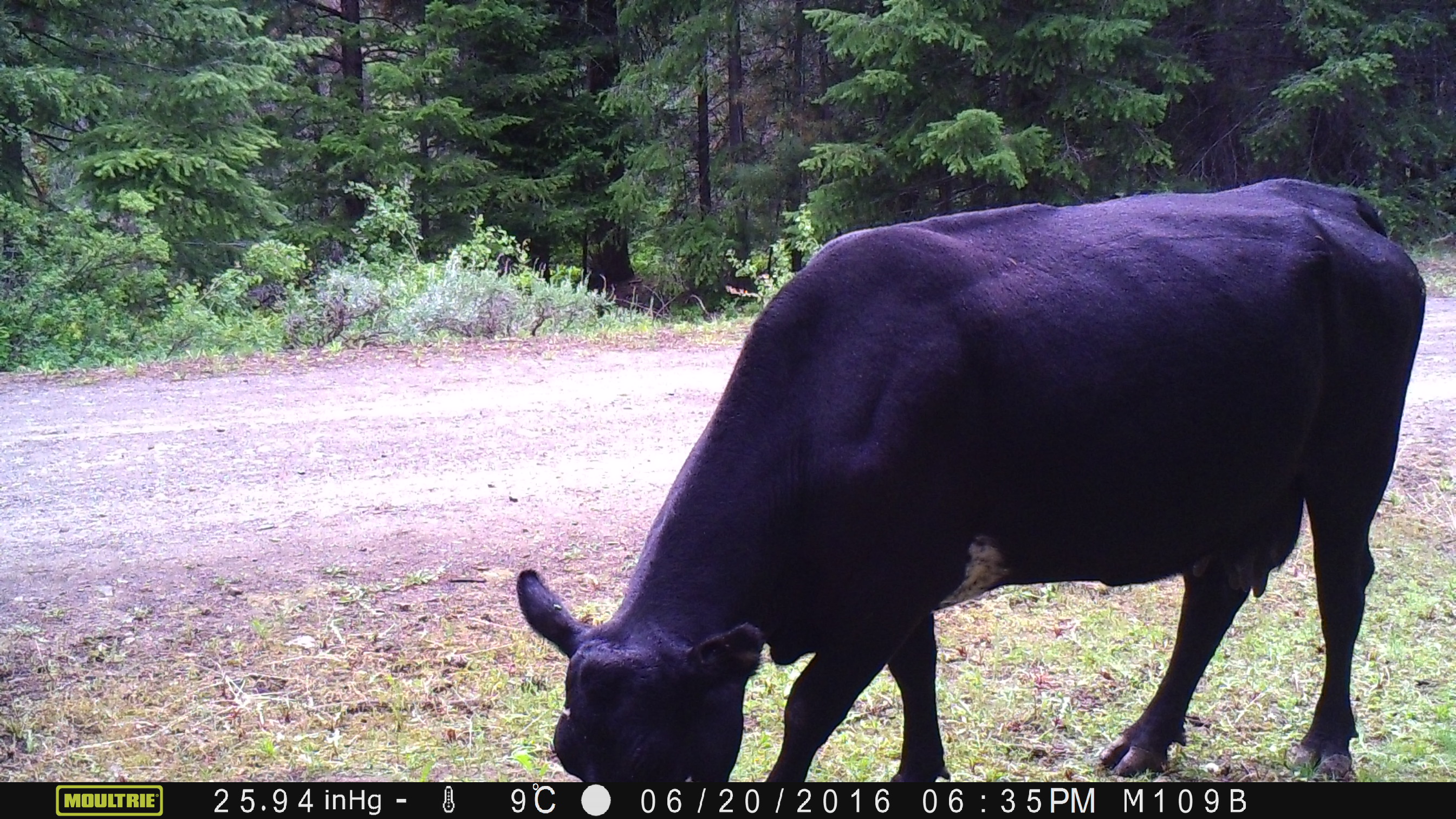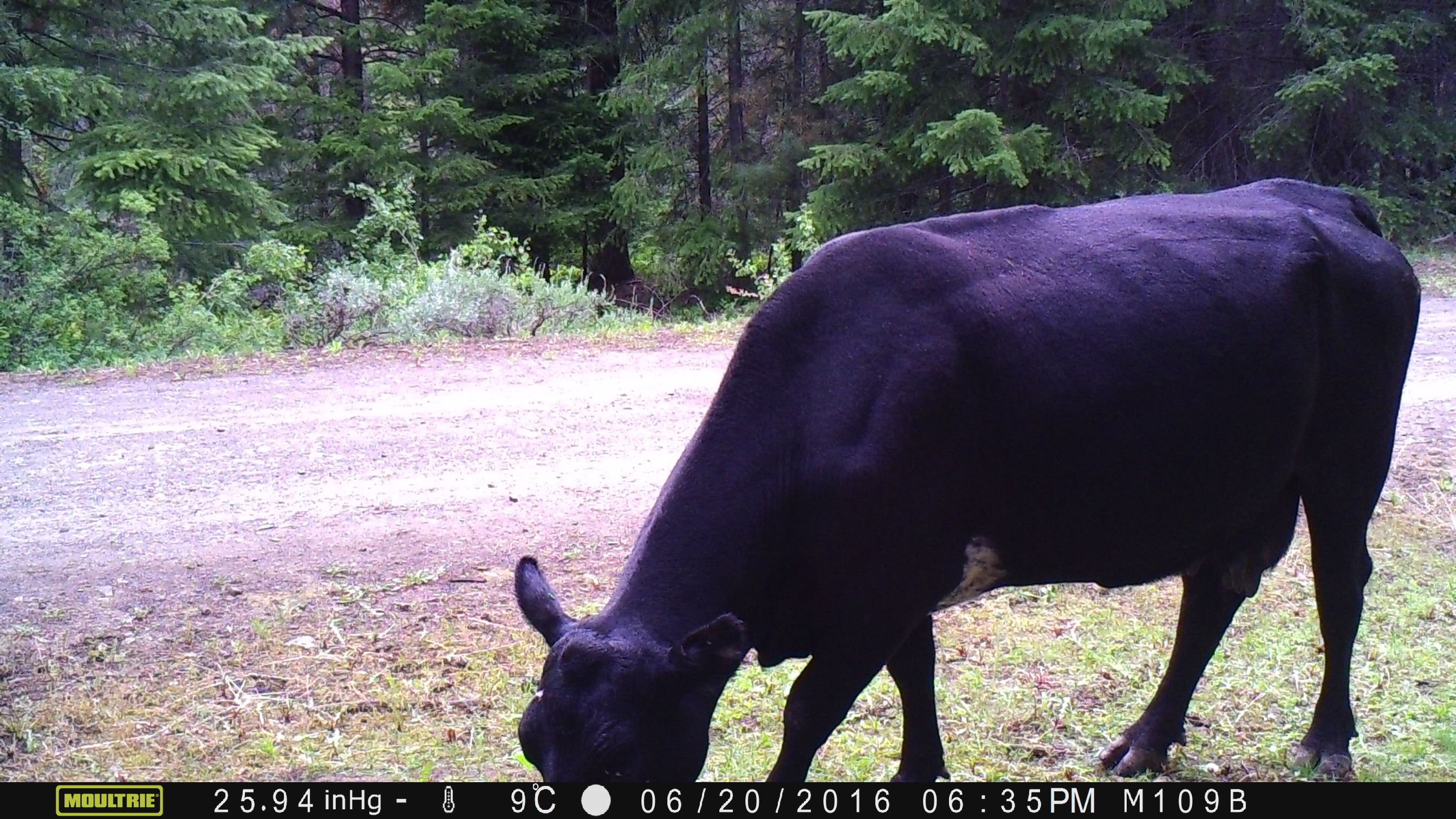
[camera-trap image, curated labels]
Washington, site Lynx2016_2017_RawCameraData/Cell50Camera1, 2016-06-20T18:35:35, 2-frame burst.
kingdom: Animalia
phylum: Chordata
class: Mammalia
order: Artiodactyla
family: Bovidae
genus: Bos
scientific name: Bos taurus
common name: domestic cattle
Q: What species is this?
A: Domestic cattle (Bos taurus).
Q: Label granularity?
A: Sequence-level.